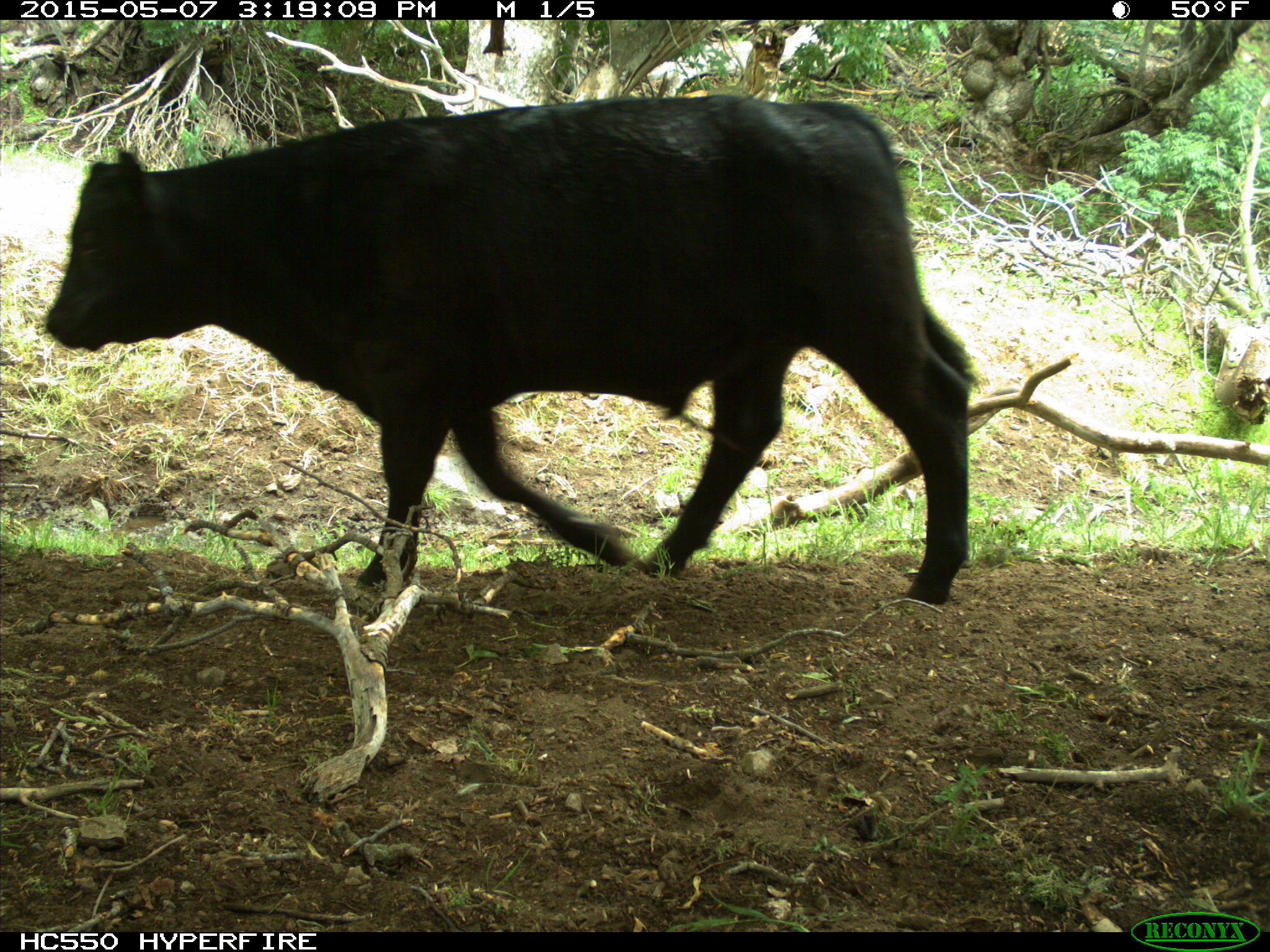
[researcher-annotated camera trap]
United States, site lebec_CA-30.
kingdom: Animalia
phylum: Chordata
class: Mammalia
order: Artiodactyla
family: Bovidae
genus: Bos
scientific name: Bos taurus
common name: domestic cow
Bos taurus (domestic cow).